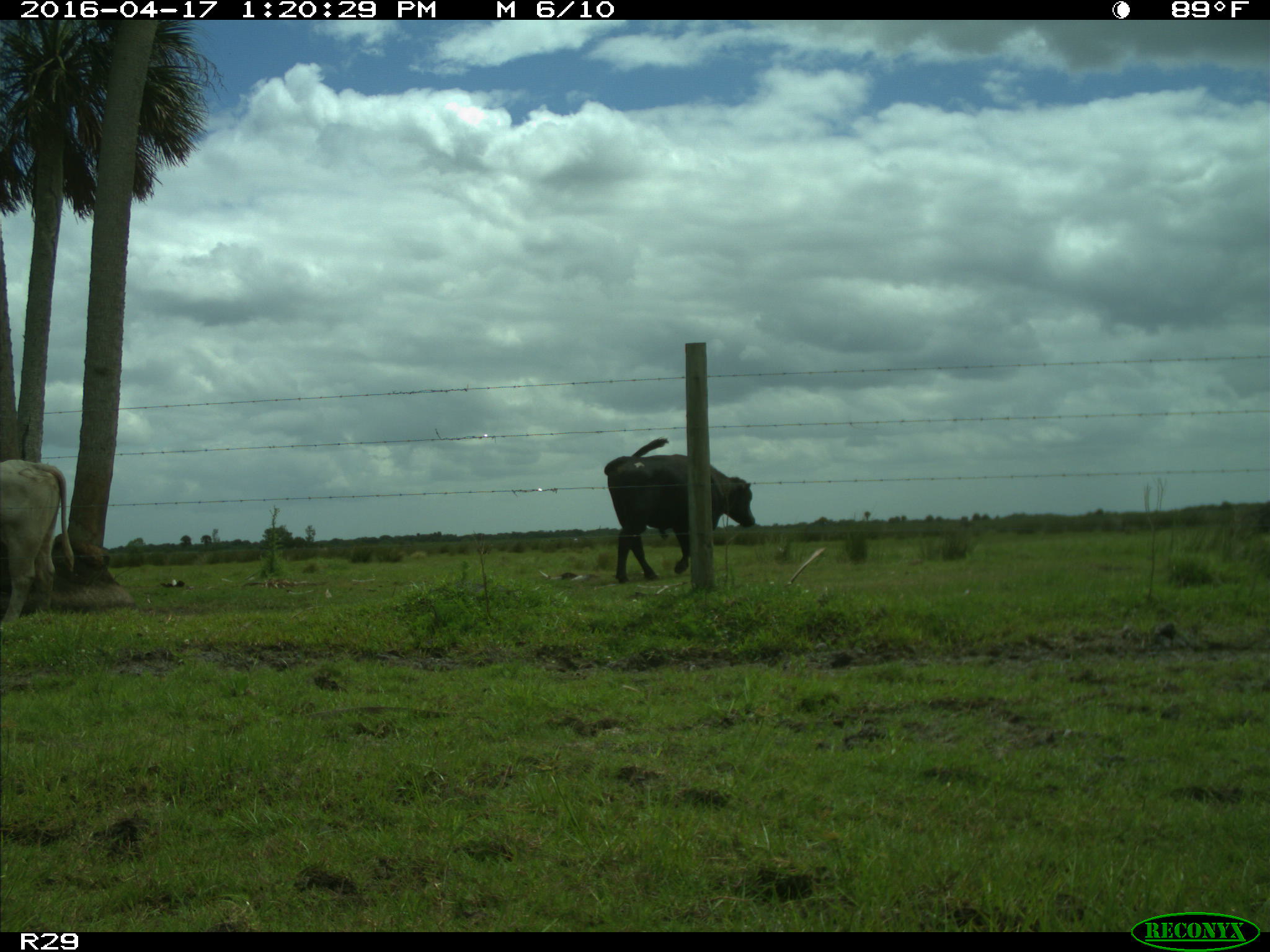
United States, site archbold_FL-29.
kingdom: Animalia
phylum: Chordata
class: Mammalia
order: Artiodactyla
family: Bovidae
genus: Bos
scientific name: Bos taurus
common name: domestic cow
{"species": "Bos taurus (domestic cow)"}